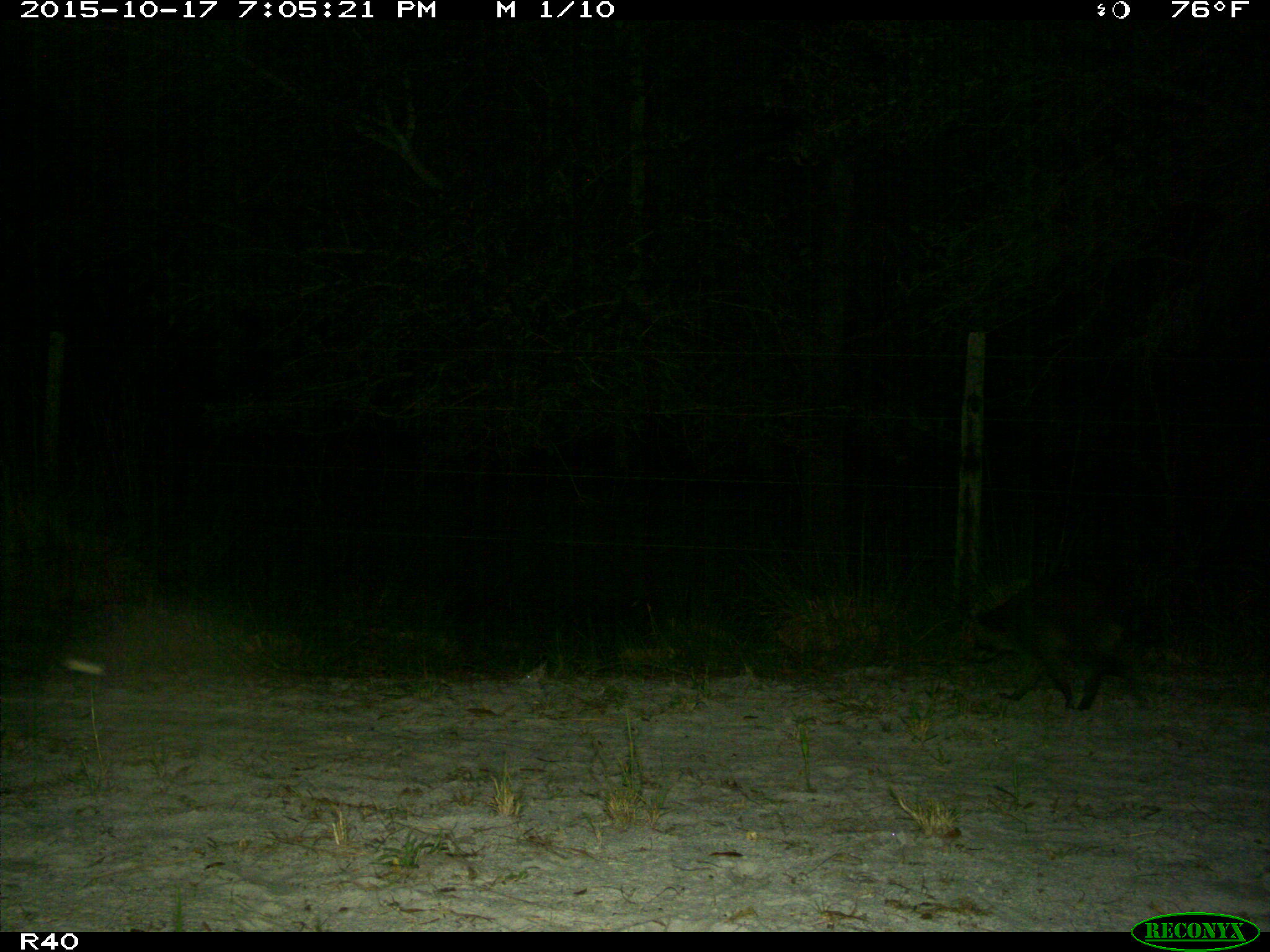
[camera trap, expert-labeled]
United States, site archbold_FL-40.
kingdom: Animalia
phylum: Chordata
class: Mammalia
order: Carnivora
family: Procyonidae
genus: Procyon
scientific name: Procyon lotor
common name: common raccoon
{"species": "Procyon lotor (common raccoon)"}